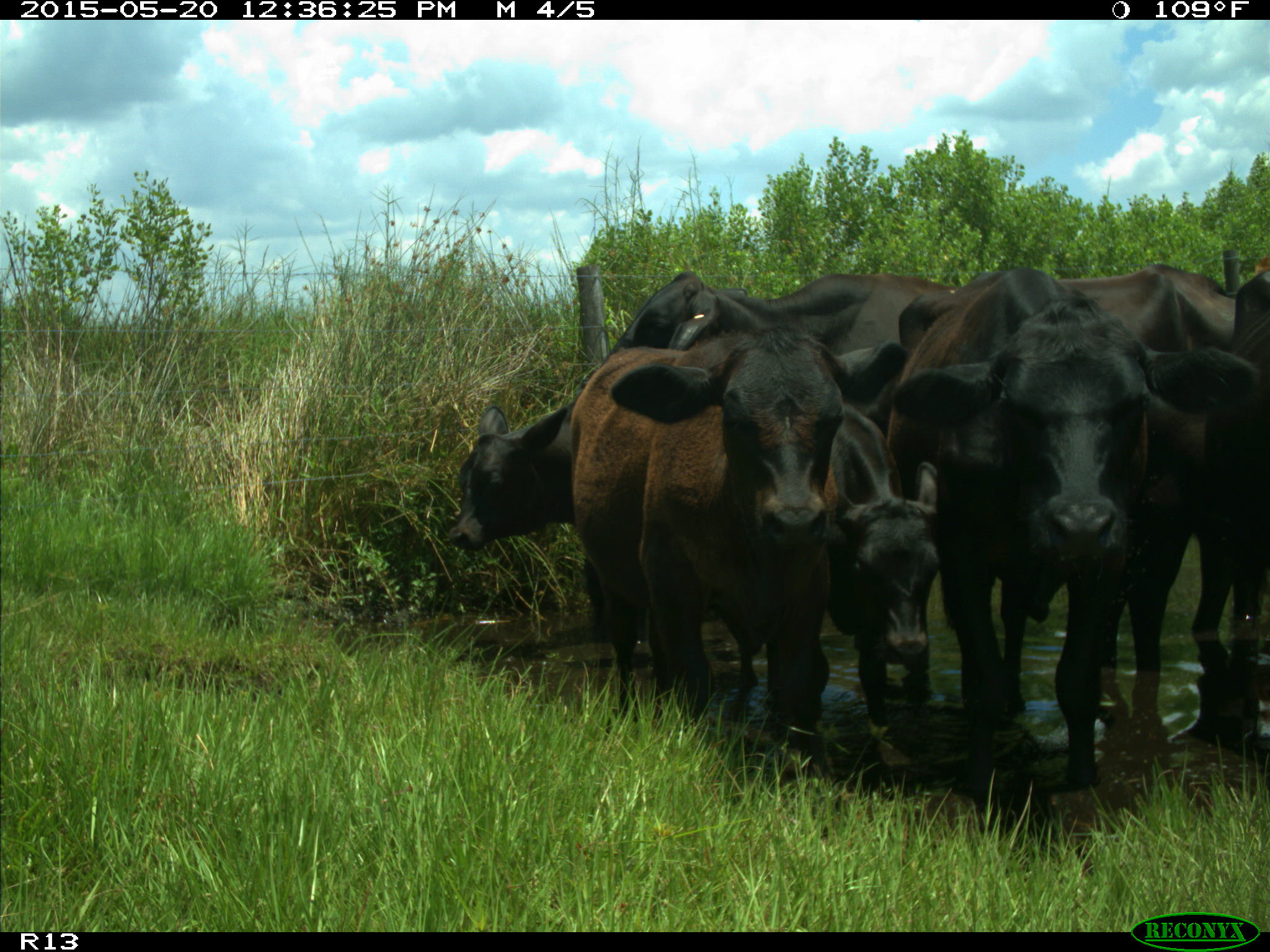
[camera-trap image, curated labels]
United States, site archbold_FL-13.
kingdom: Animalia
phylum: Chordata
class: Mammalia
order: Artiodactyla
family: Bovidae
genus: Bos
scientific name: Bos taurus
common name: domestic cow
Bos taurus (domestic cow).